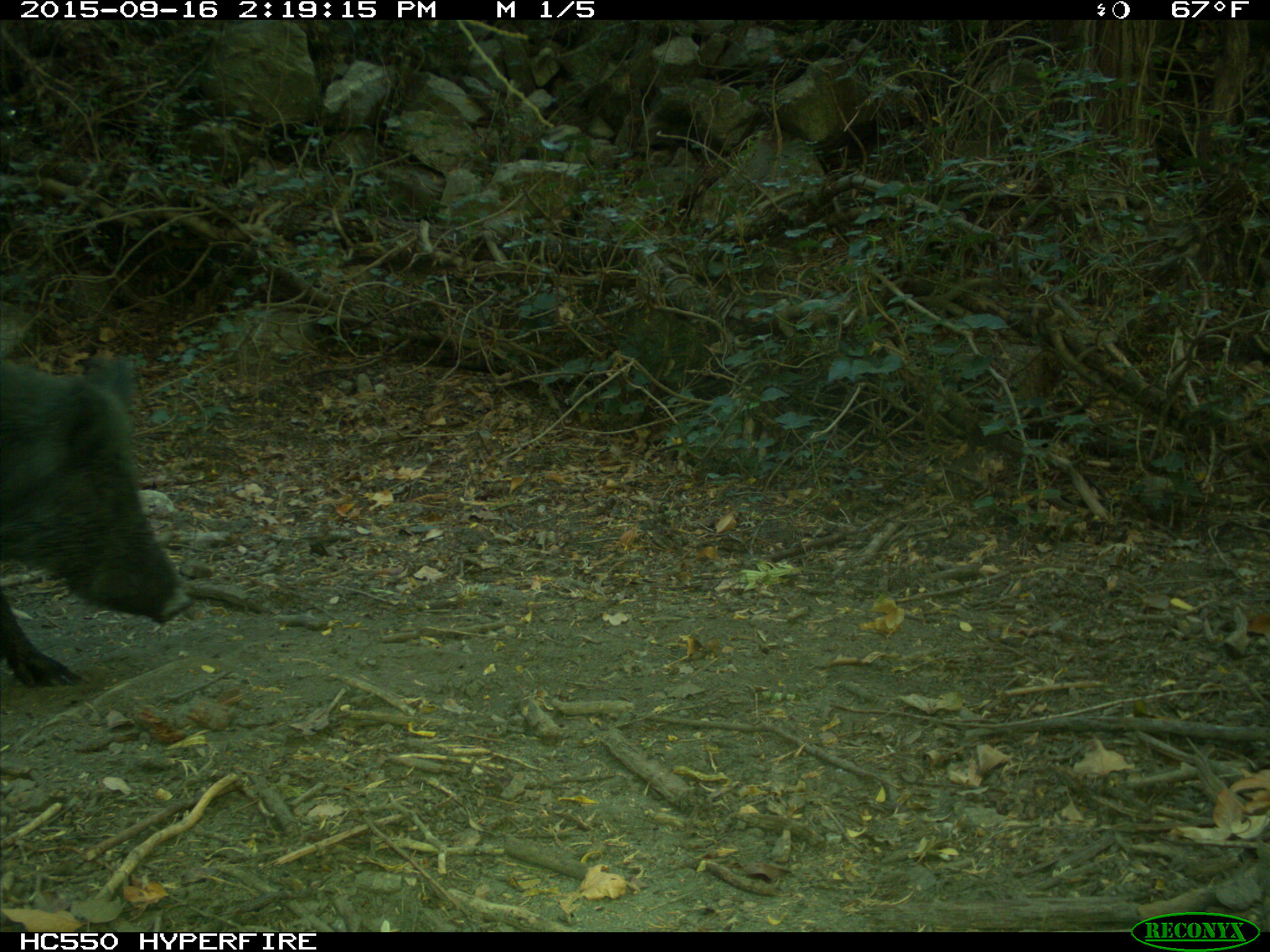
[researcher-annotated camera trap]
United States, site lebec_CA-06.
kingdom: Animalia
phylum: Chordata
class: Mammalia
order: Artiodactyla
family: Suidae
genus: Sus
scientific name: Sus scrofa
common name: wild boar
Sus scrofa (wild boar).